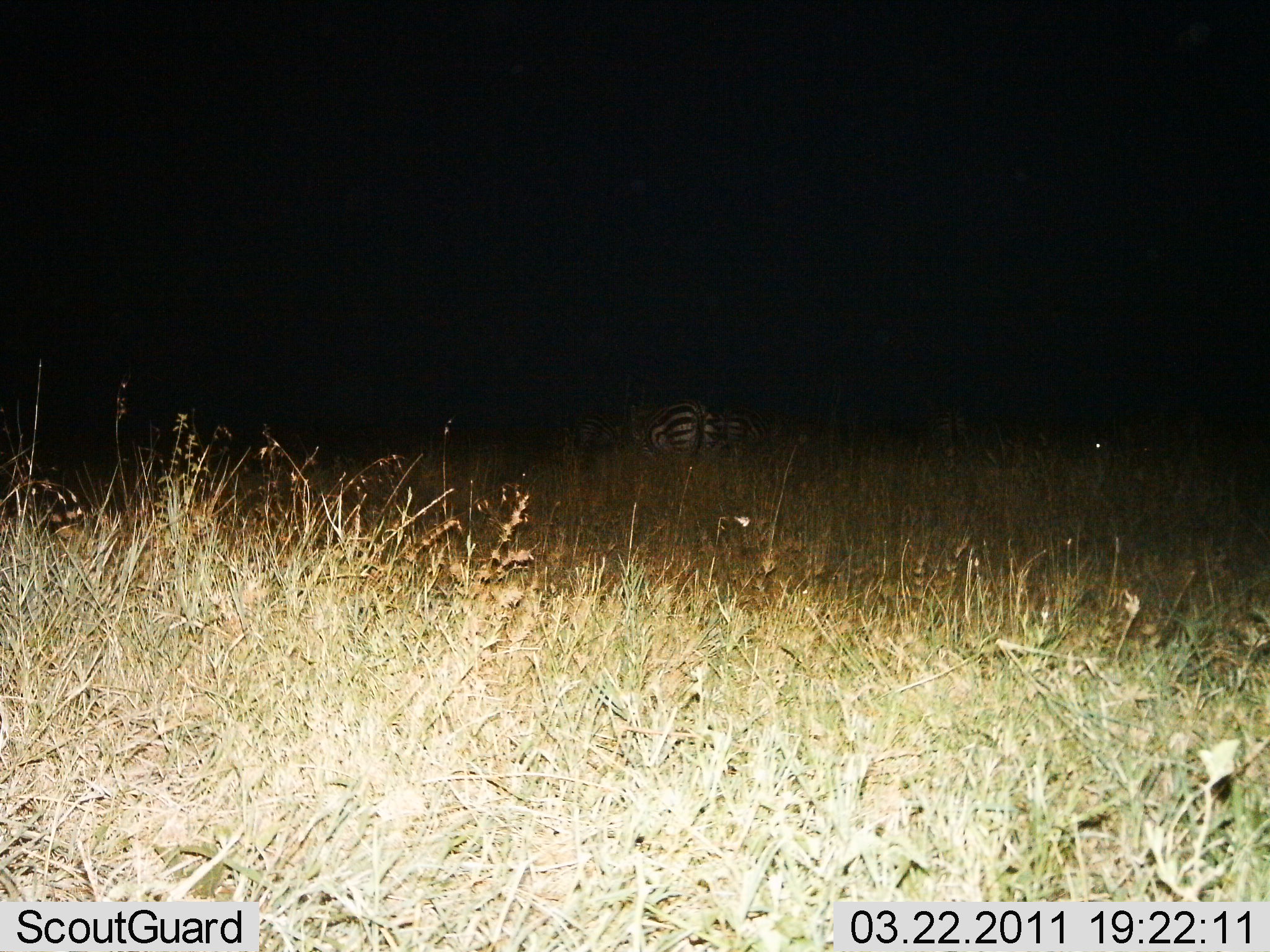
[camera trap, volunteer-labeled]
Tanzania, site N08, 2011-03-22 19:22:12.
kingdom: Animalia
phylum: Chordata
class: Mammalia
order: Perissodactyla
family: Equidae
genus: Equus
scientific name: Equus quagga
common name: plains zebra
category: zebra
Zebra (plains zebra) (Equus quagga), count 2. Behavior (volunteer vote fractions): standing 89%, resting 0%, moving 0%, interacting 0%. Young present (vote fraction): 0%. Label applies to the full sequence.